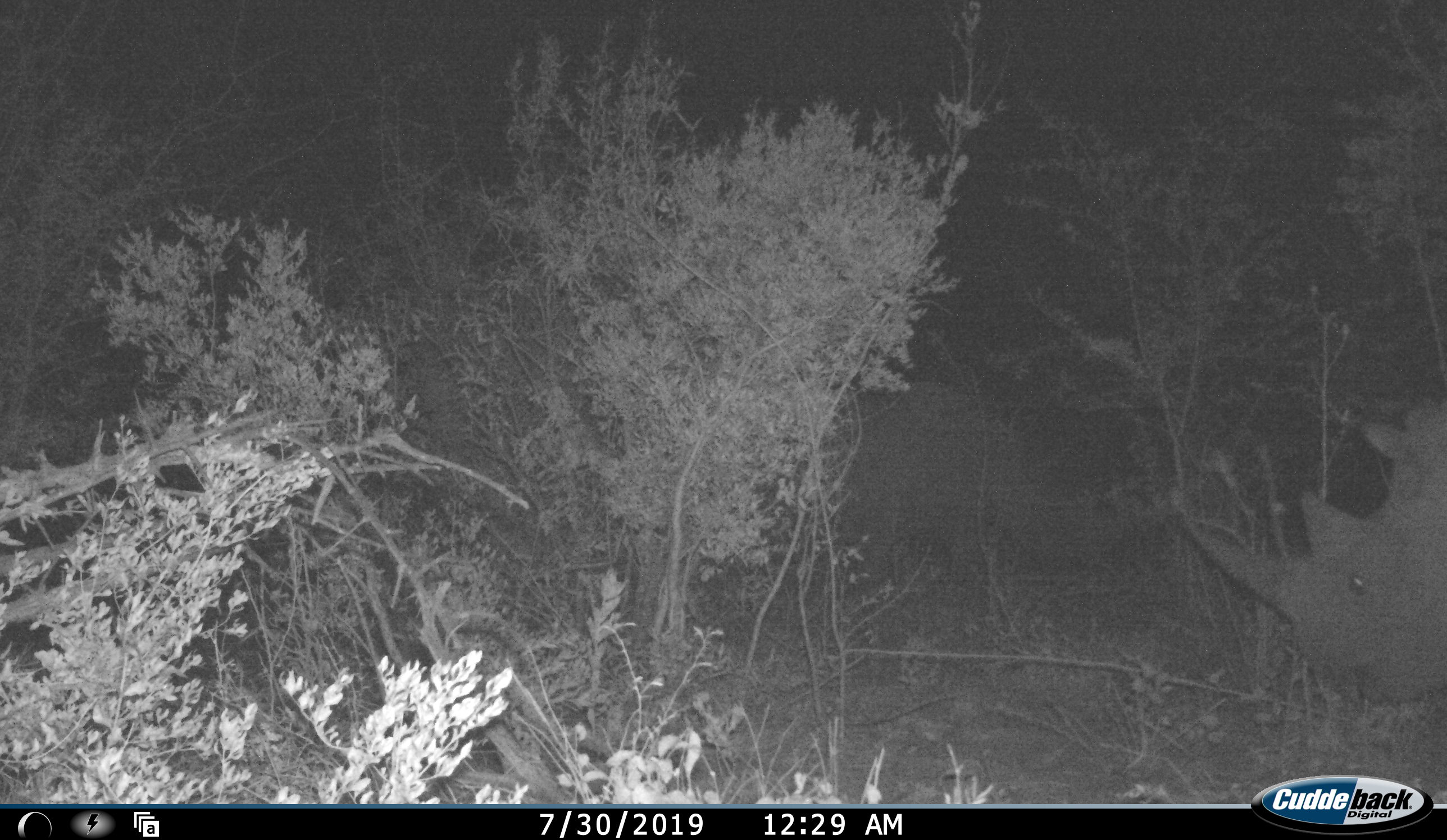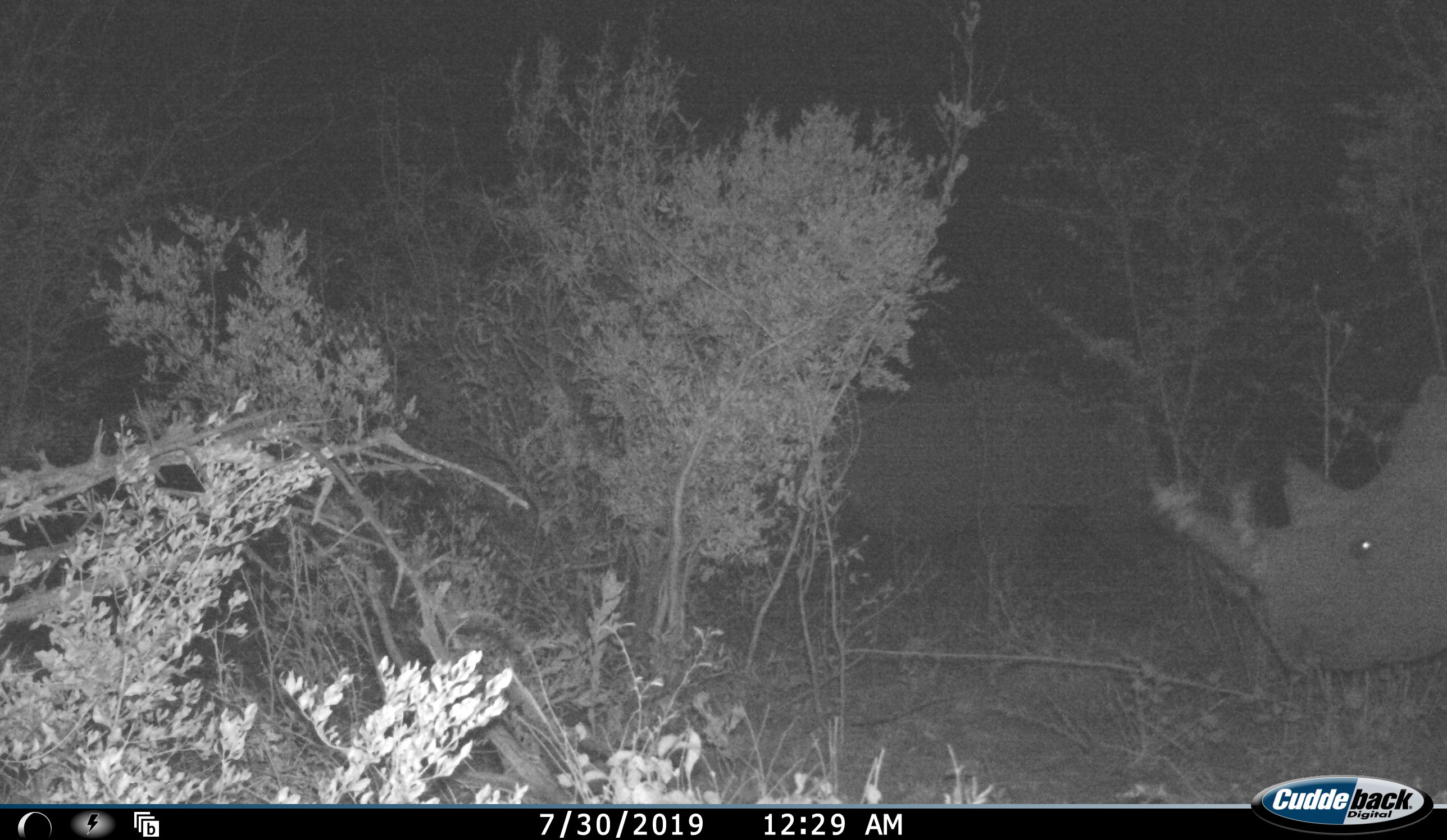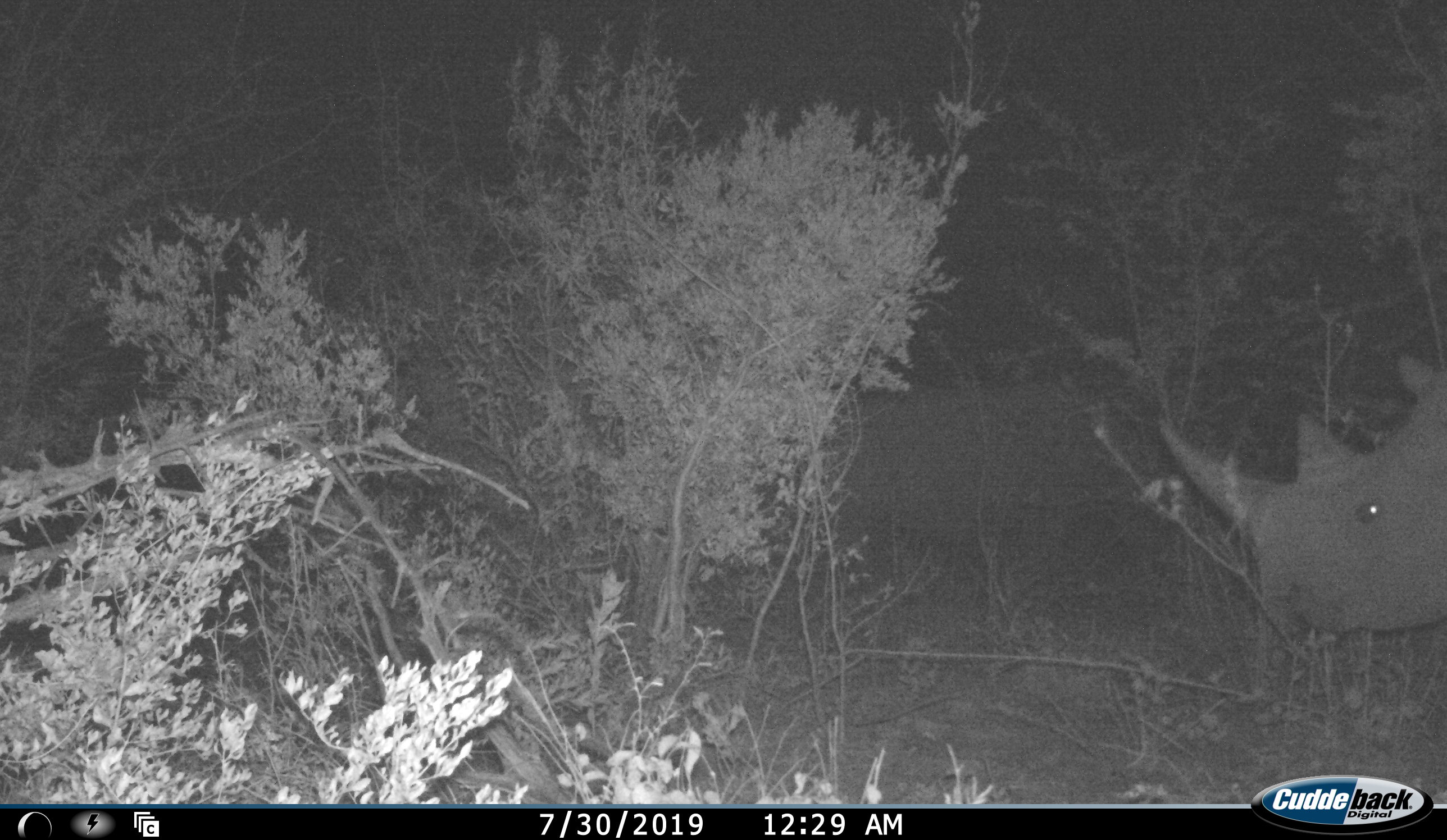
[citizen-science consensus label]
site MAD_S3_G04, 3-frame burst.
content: unidentified animal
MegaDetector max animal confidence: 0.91